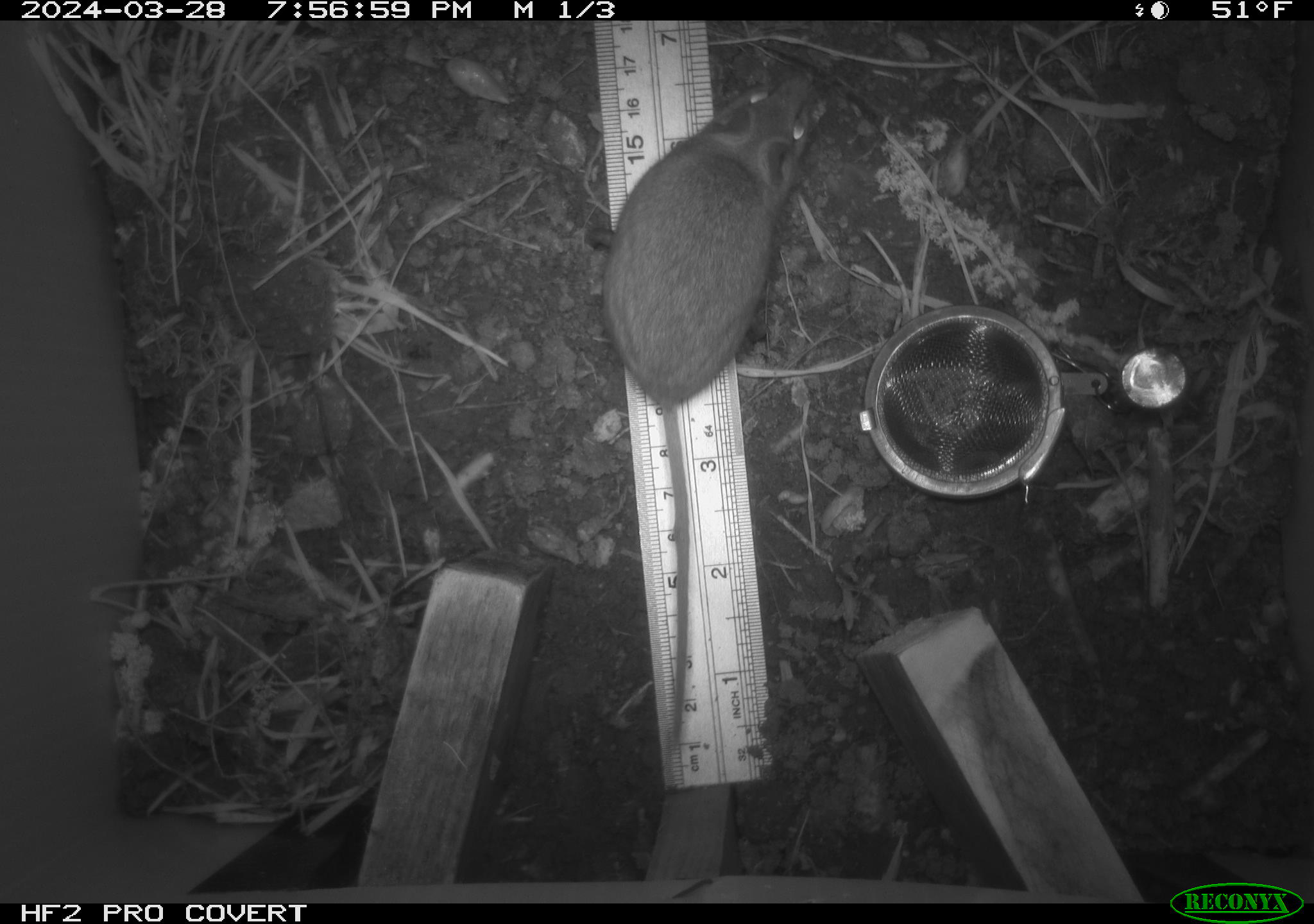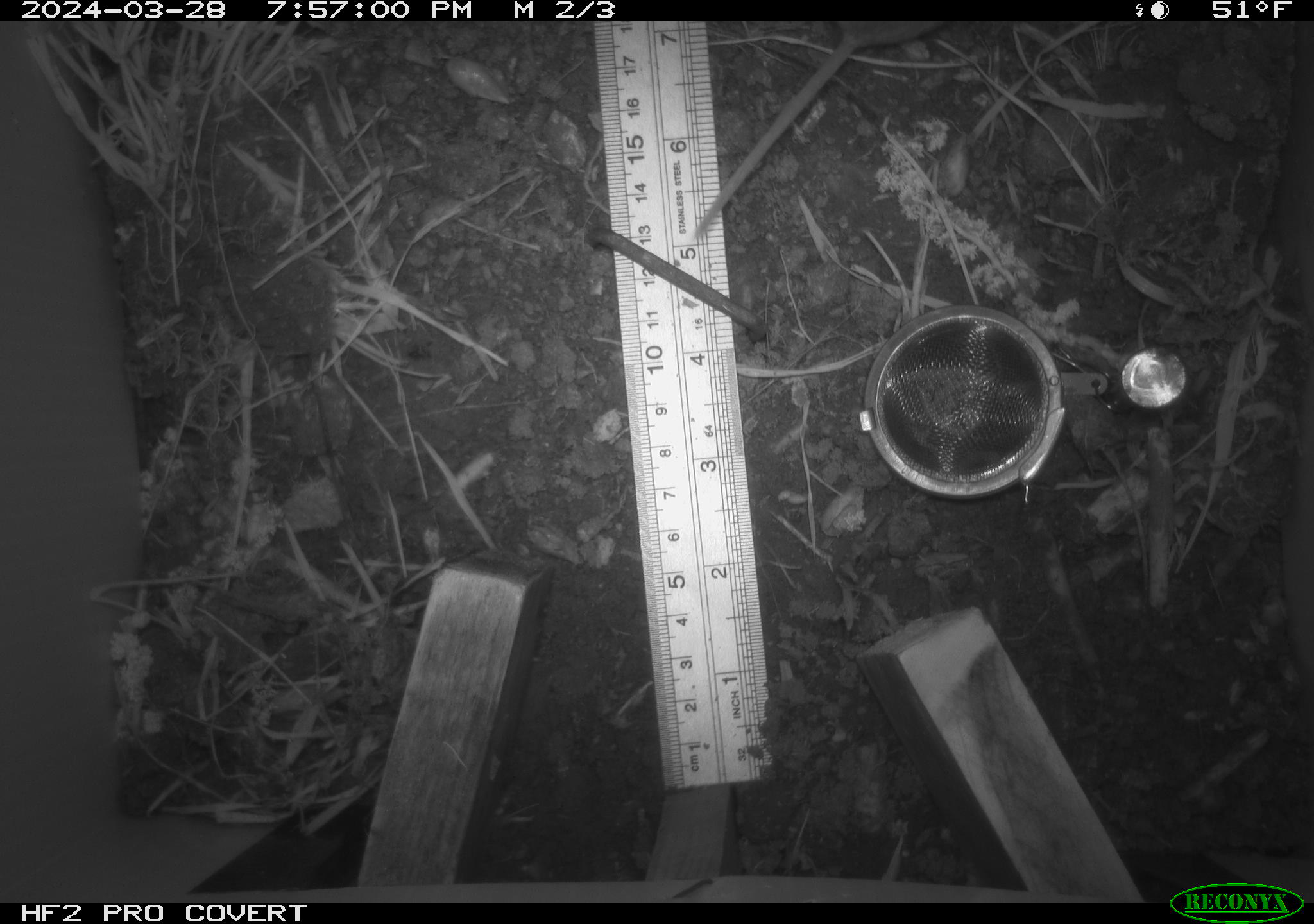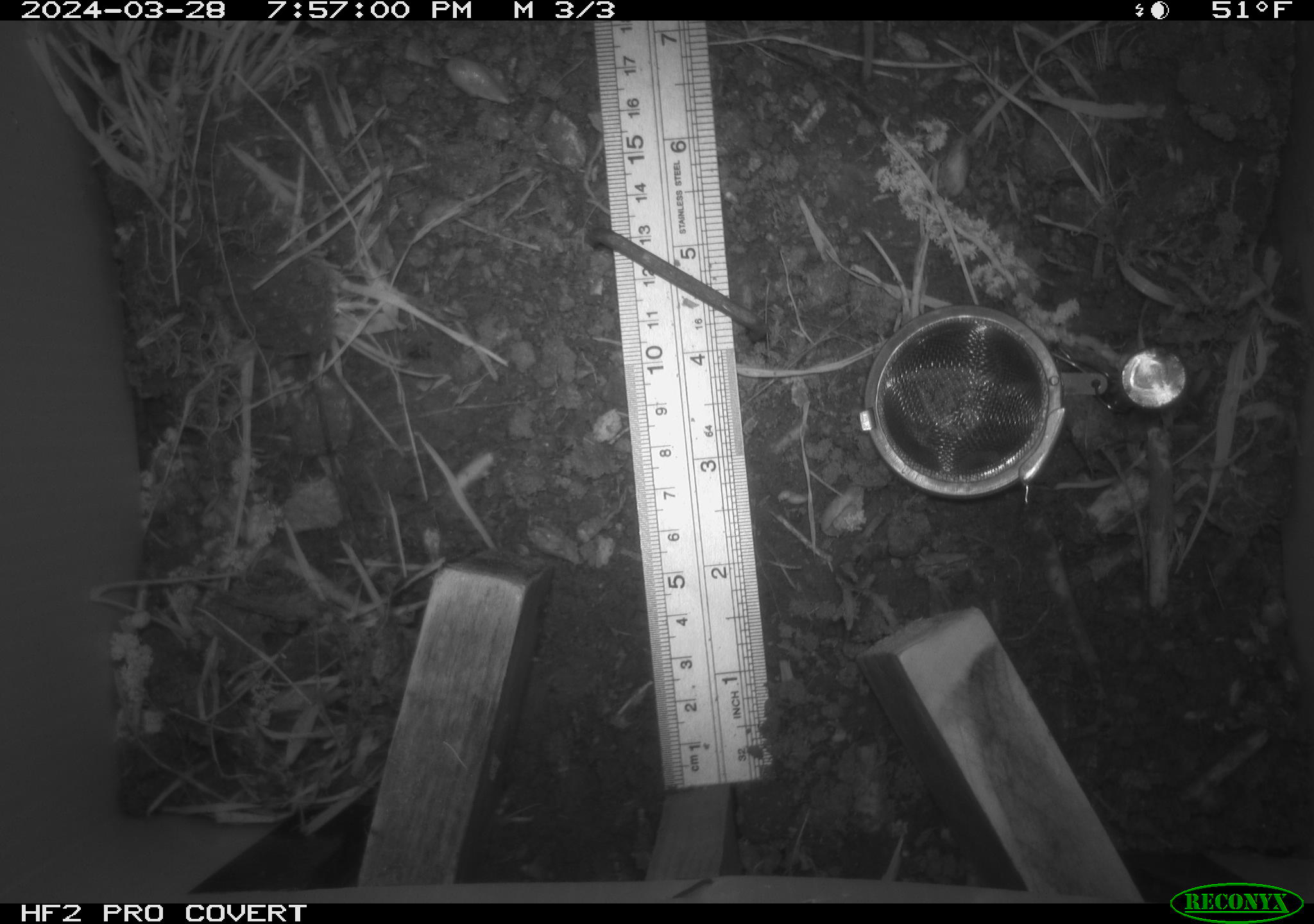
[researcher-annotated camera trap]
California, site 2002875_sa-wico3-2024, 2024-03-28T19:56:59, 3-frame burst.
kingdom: Animalia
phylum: Chordata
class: Mammalia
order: Rodentia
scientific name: Rodentia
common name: mouse species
Mouse species (Rodentia).